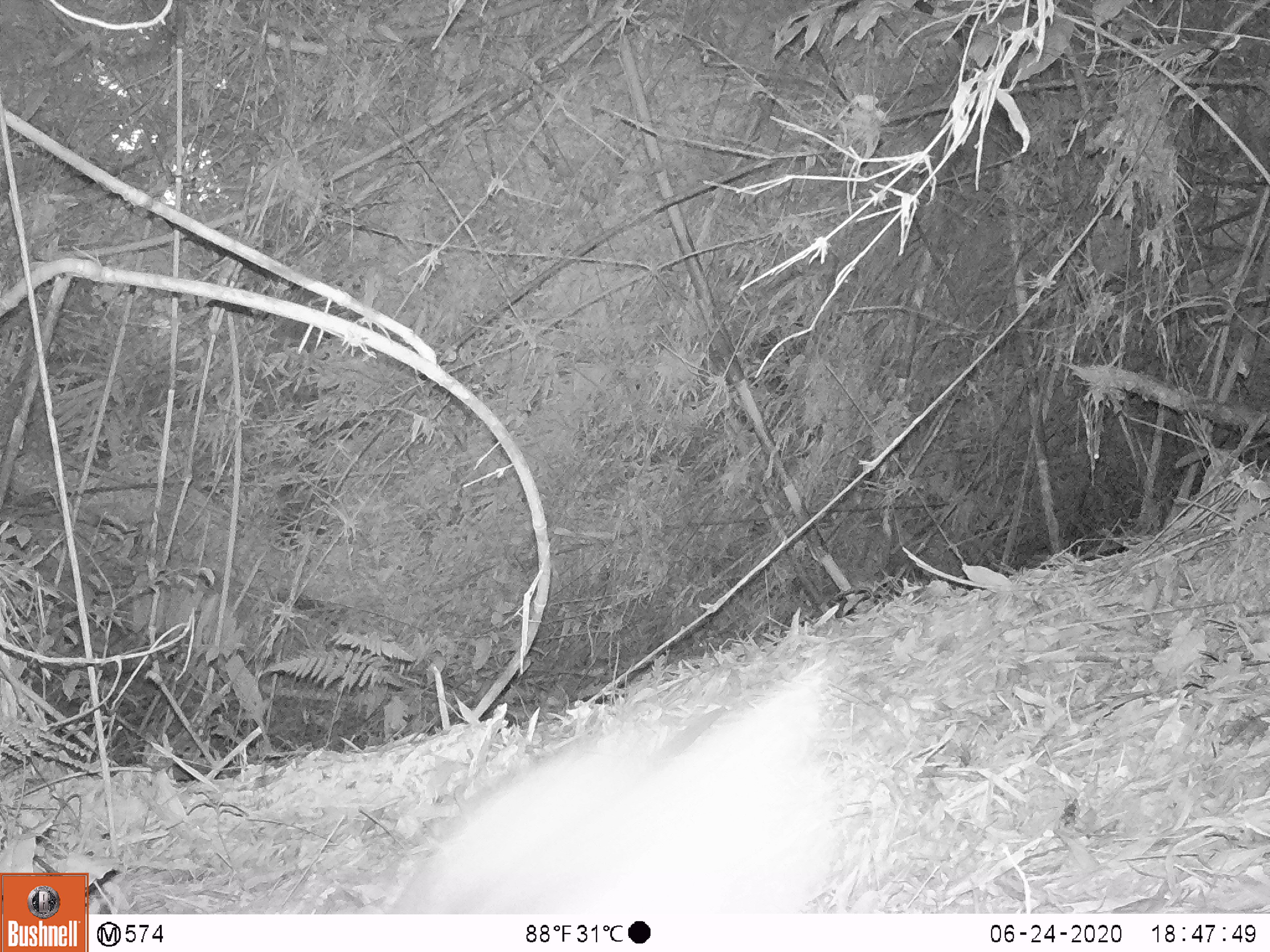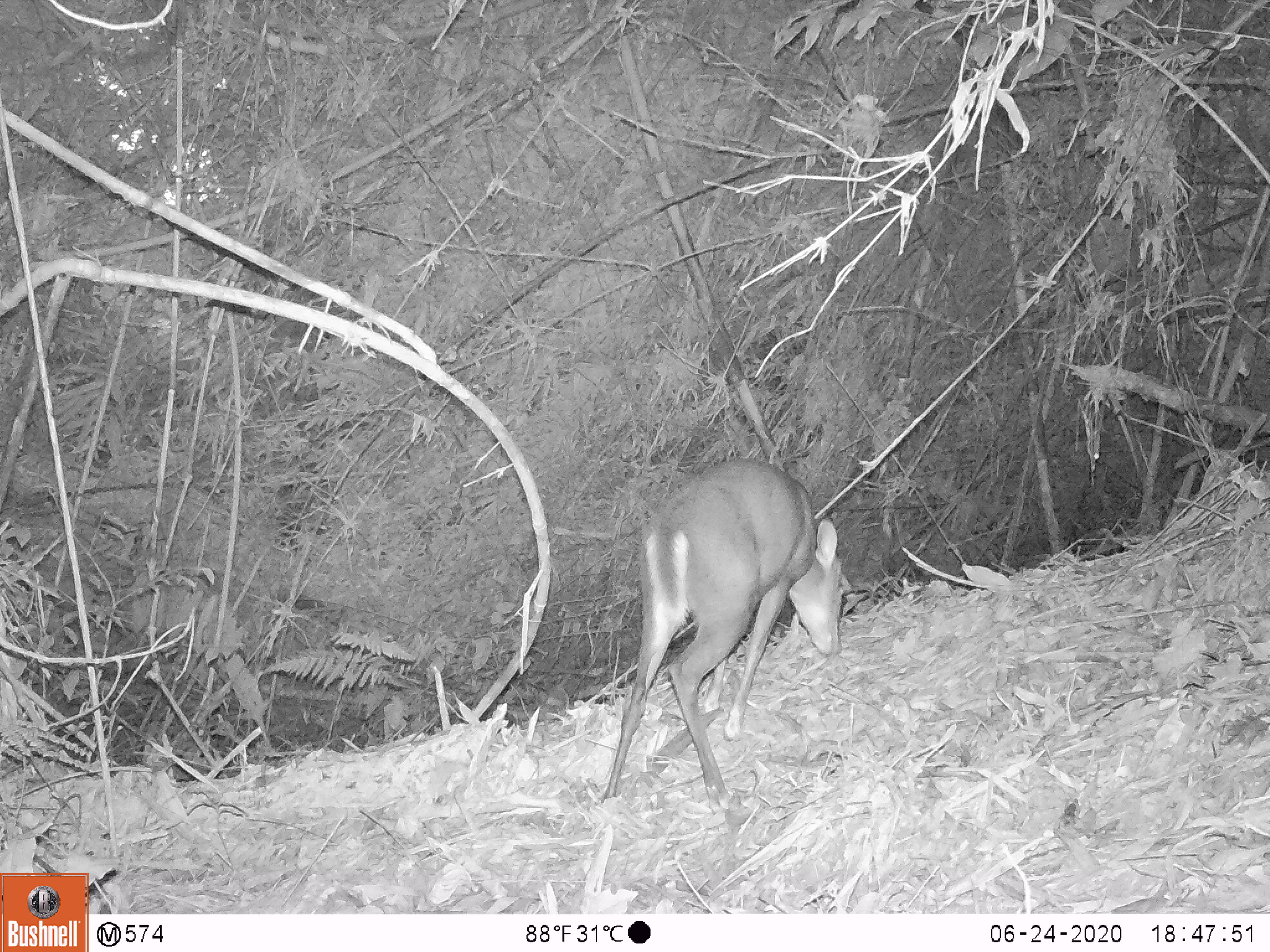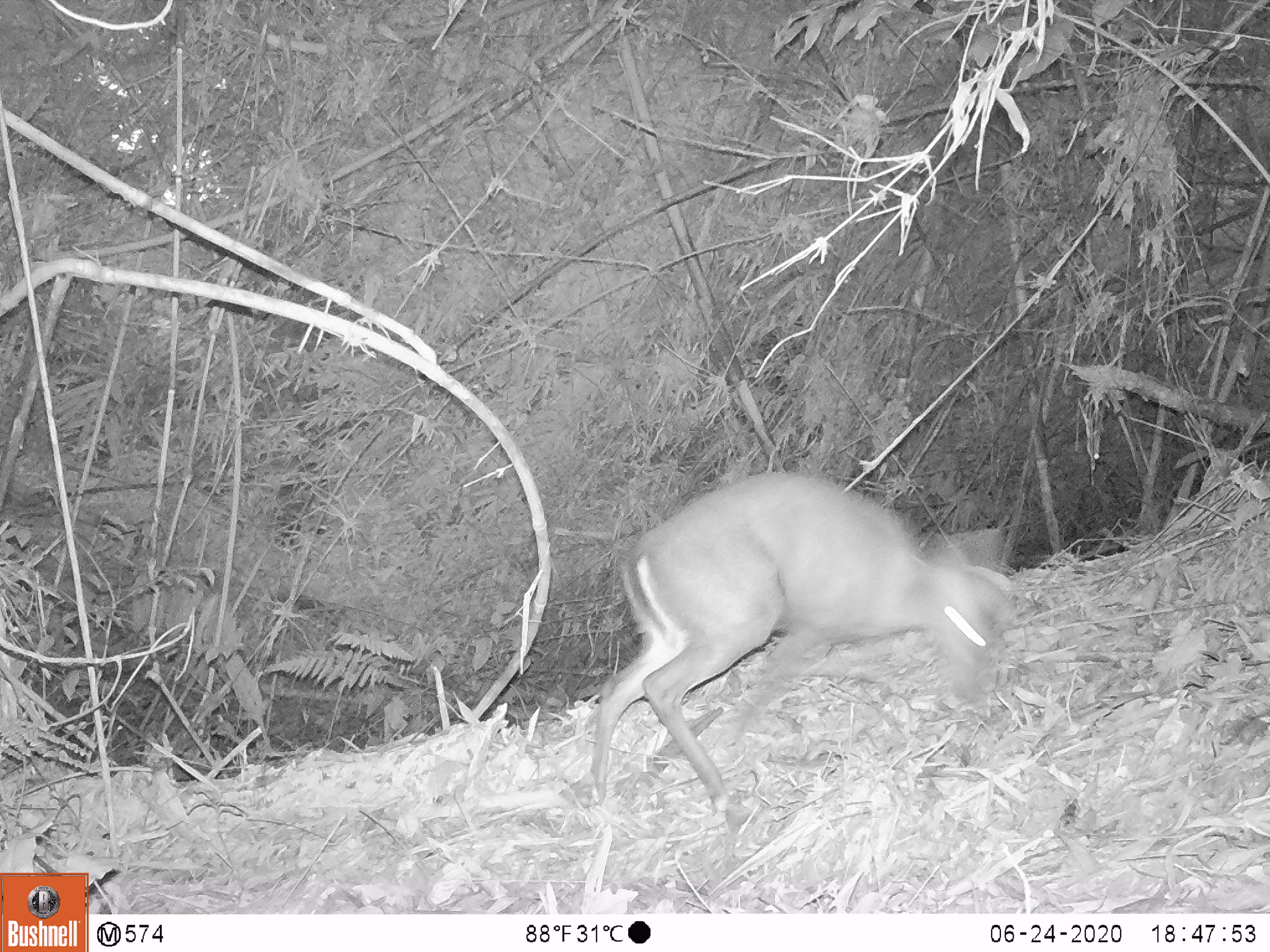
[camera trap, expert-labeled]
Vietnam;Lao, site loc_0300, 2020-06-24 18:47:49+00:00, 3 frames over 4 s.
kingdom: Animalia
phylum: Chordata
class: Mammalia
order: Artiodactyla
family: Cervidae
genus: Muntiacus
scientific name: Muntiacus rooseveltorum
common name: roosevelt's muntjac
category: roosevelts muntjac group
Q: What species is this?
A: Roosevelts muntjac group (roosevelt's muntjac) (Muntiacus rooseveltorum).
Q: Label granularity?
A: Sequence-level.